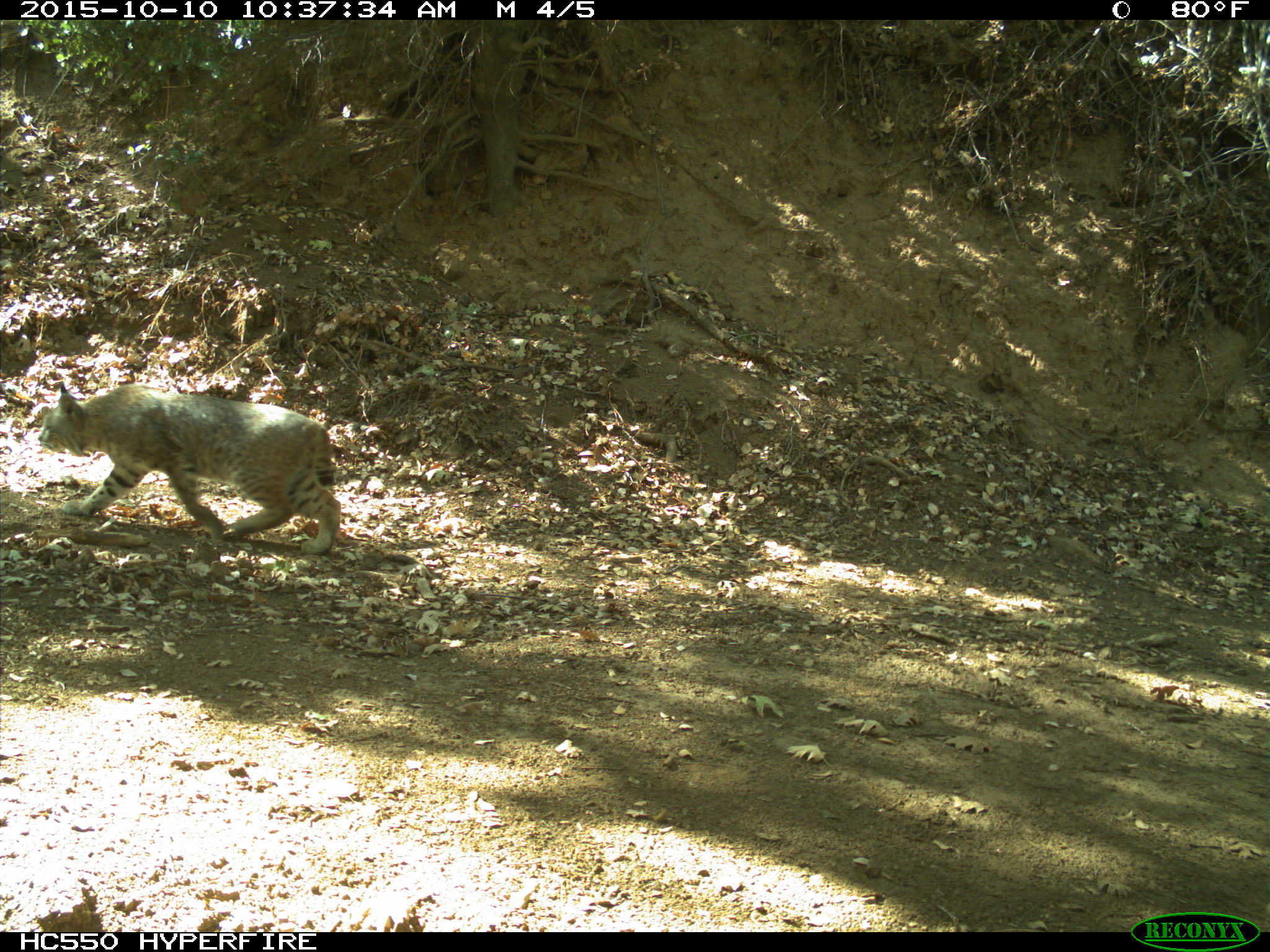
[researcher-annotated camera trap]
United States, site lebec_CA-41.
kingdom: Animalia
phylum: Chordata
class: Mammalia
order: Carnivora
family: Felidae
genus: Lynx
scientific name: Lynx rufus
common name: bobcat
Lynx rufus (bobcat).